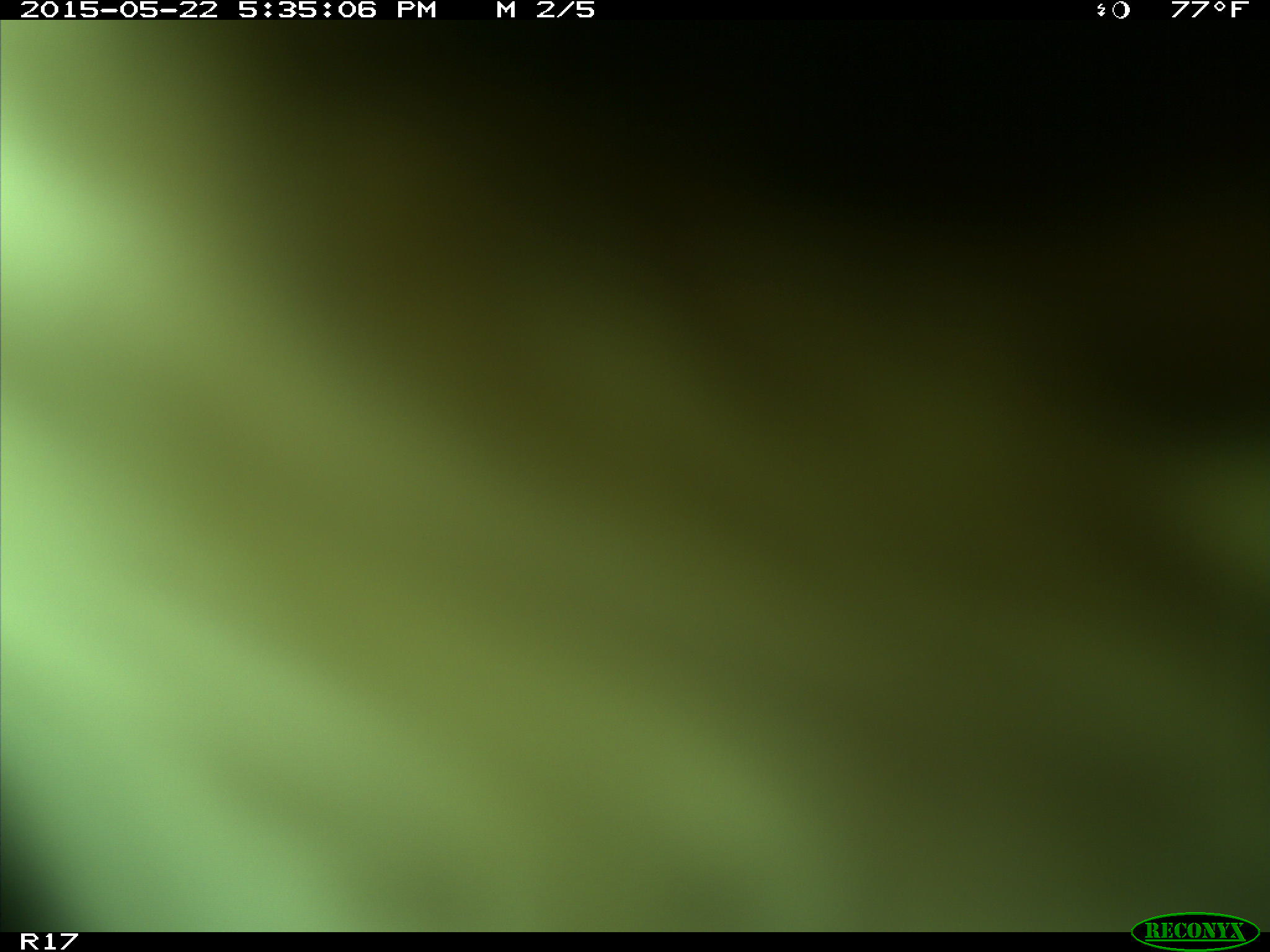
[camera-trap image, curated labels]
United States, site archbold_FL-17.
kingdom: Animalia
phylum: Chordata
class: Mammalia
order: Artiodactyla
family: Bovidae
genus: Bos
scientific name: Bos taurus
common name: domestic cow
Bos taurus (domestic cow).